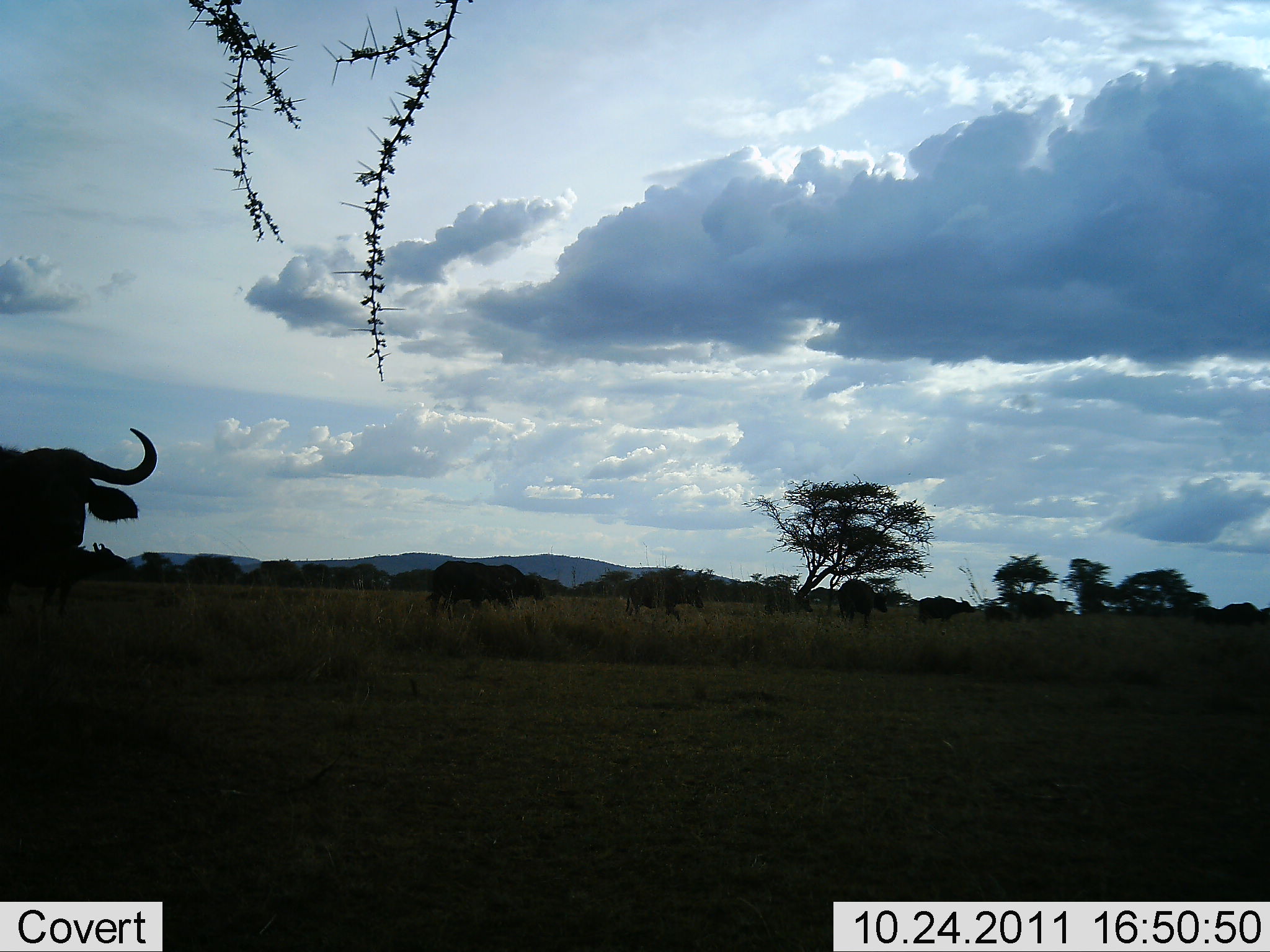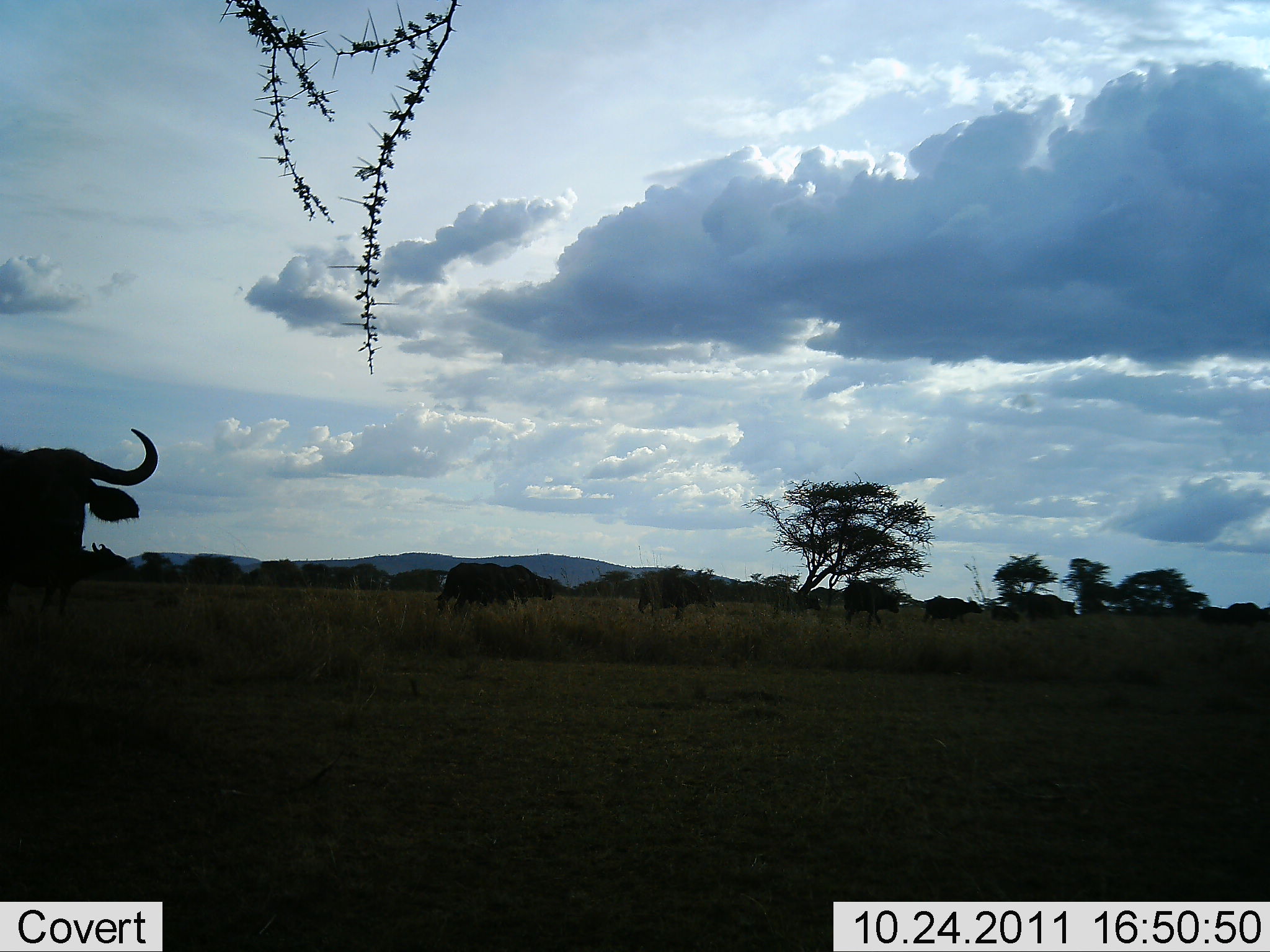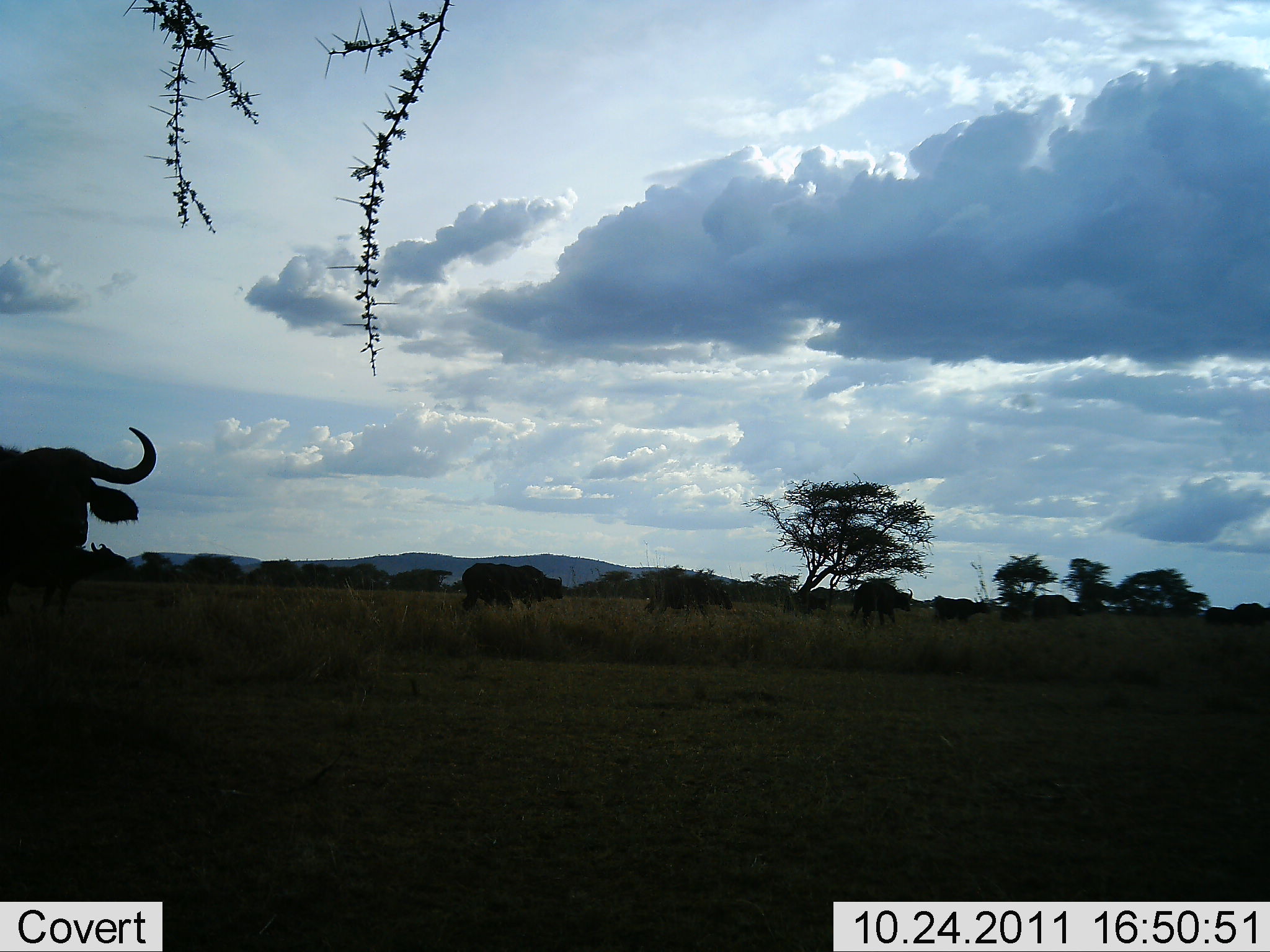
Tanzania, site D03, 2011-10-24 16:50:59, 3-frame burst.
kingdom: Animalia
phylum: Chordata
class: Mammalia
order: Artiodactyla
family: Bovidae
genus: Syncerus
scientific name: Syncerus caffer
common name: cape buffalo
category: buffalo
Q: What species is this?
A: Buffalo (cape buffalo) (Syncerus caffer).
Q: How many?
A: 10.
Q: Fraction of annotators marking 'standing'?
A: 42%.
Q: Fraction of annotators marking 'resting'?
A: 0%.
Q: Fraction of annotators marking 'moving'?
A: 83%.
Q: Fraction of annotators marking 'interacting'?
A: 0%.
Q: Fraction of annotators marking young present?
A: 0%.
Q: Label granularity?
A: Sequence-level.